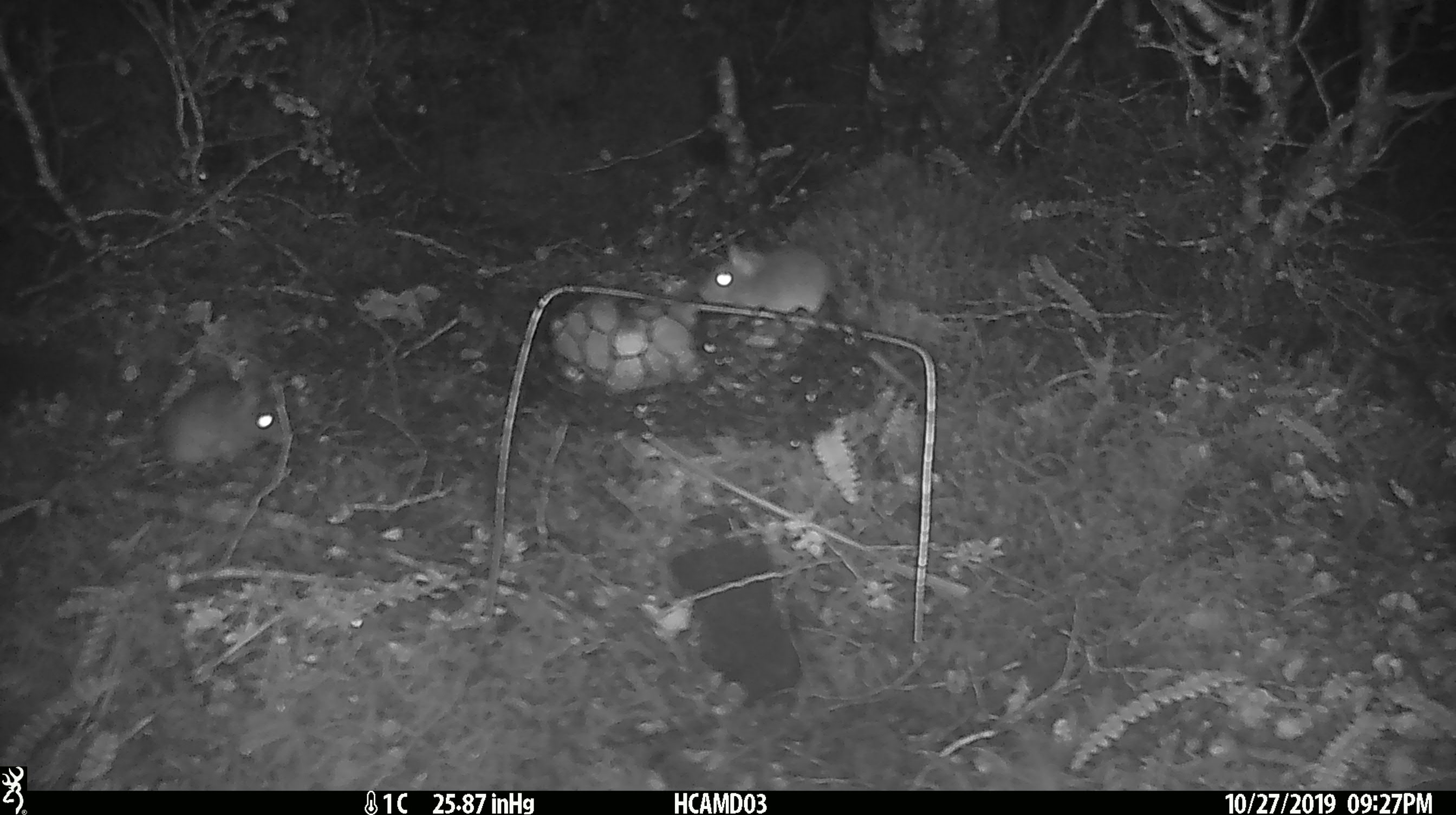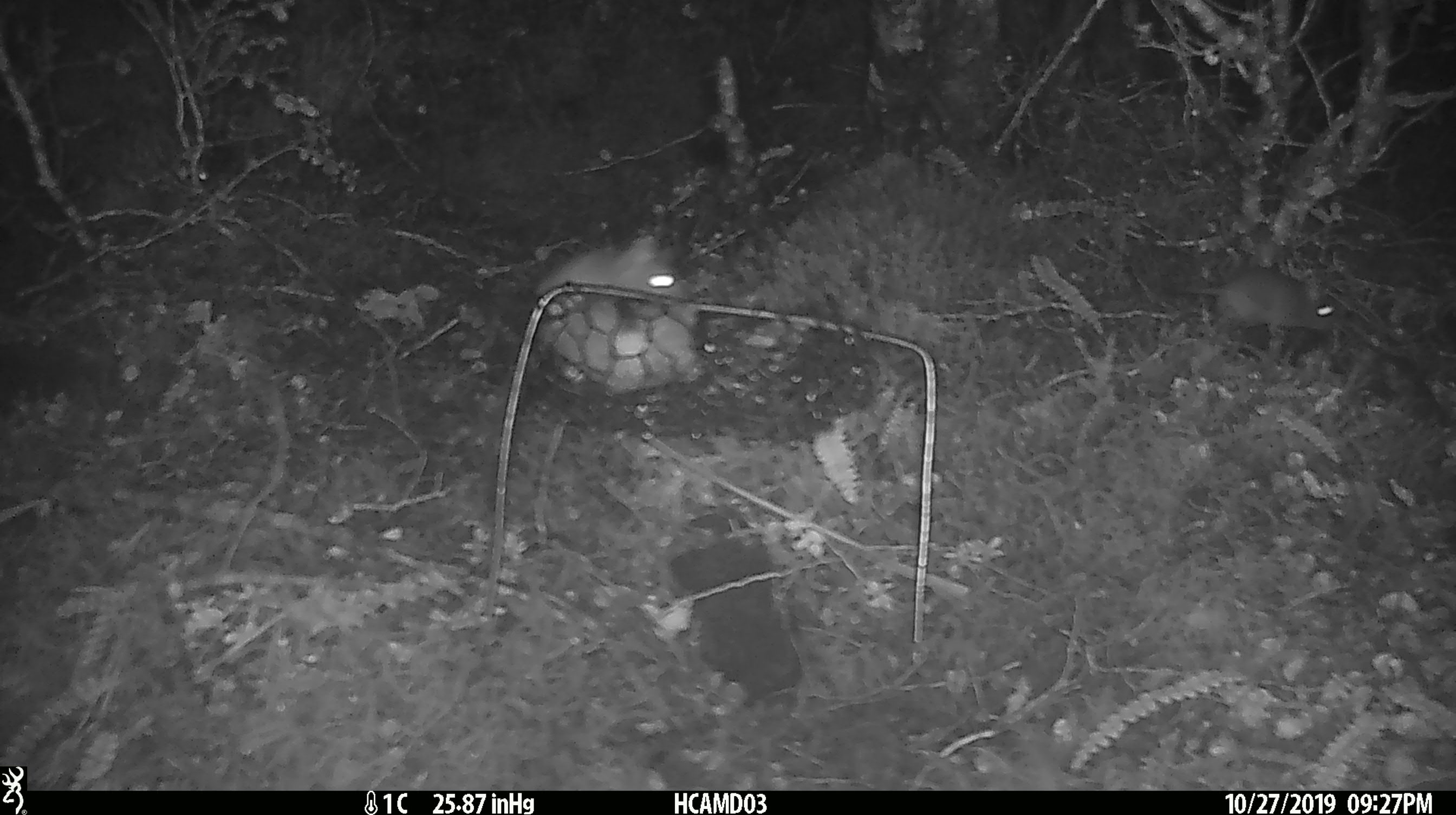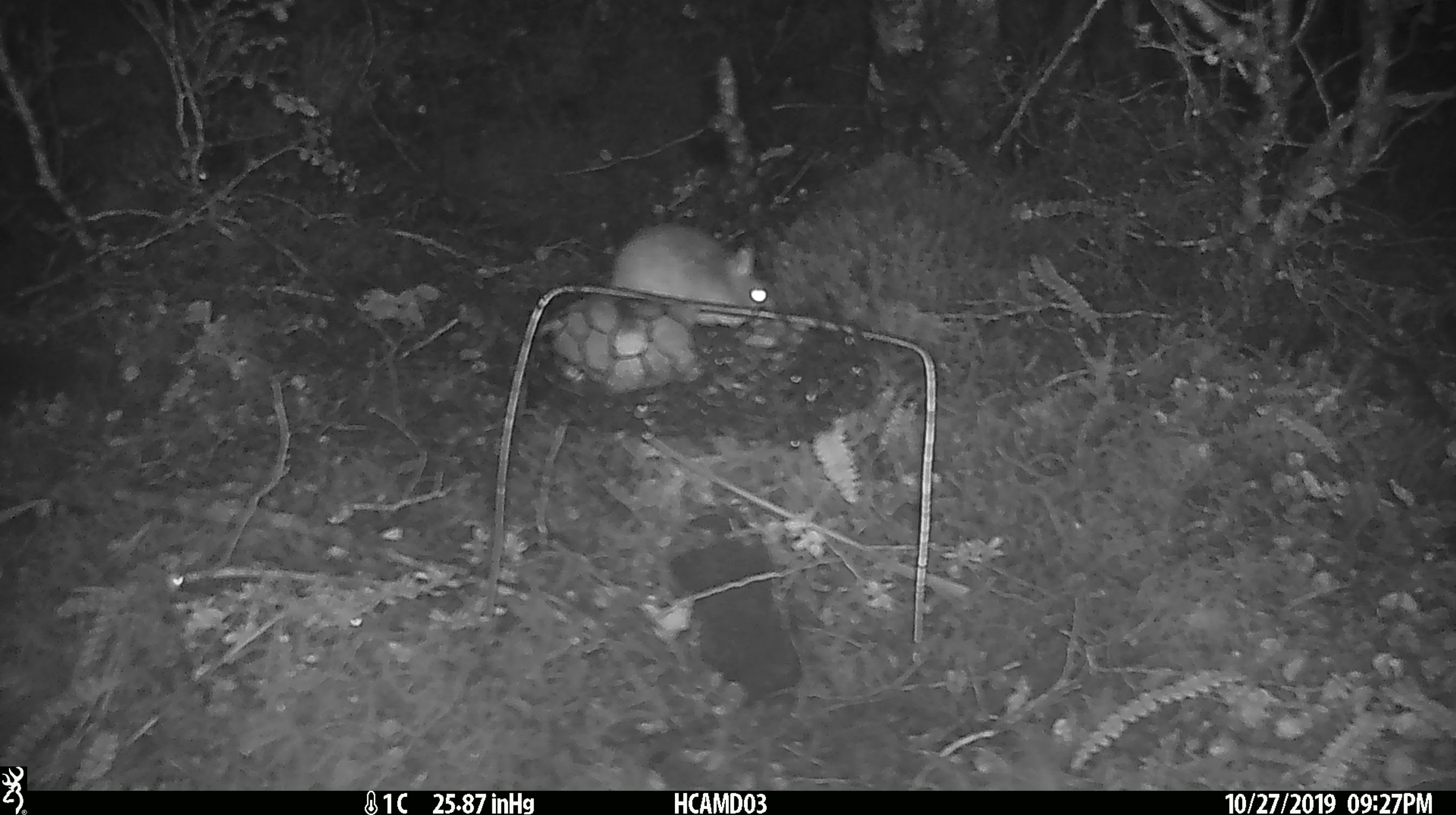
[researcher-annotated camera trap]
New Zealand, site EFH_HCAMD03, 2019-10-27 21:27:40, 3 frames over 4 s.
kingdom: Animalia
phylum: Chordata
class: Mammalia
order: Rodentia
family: Muridae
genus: Mus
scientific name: Mus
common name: mouse